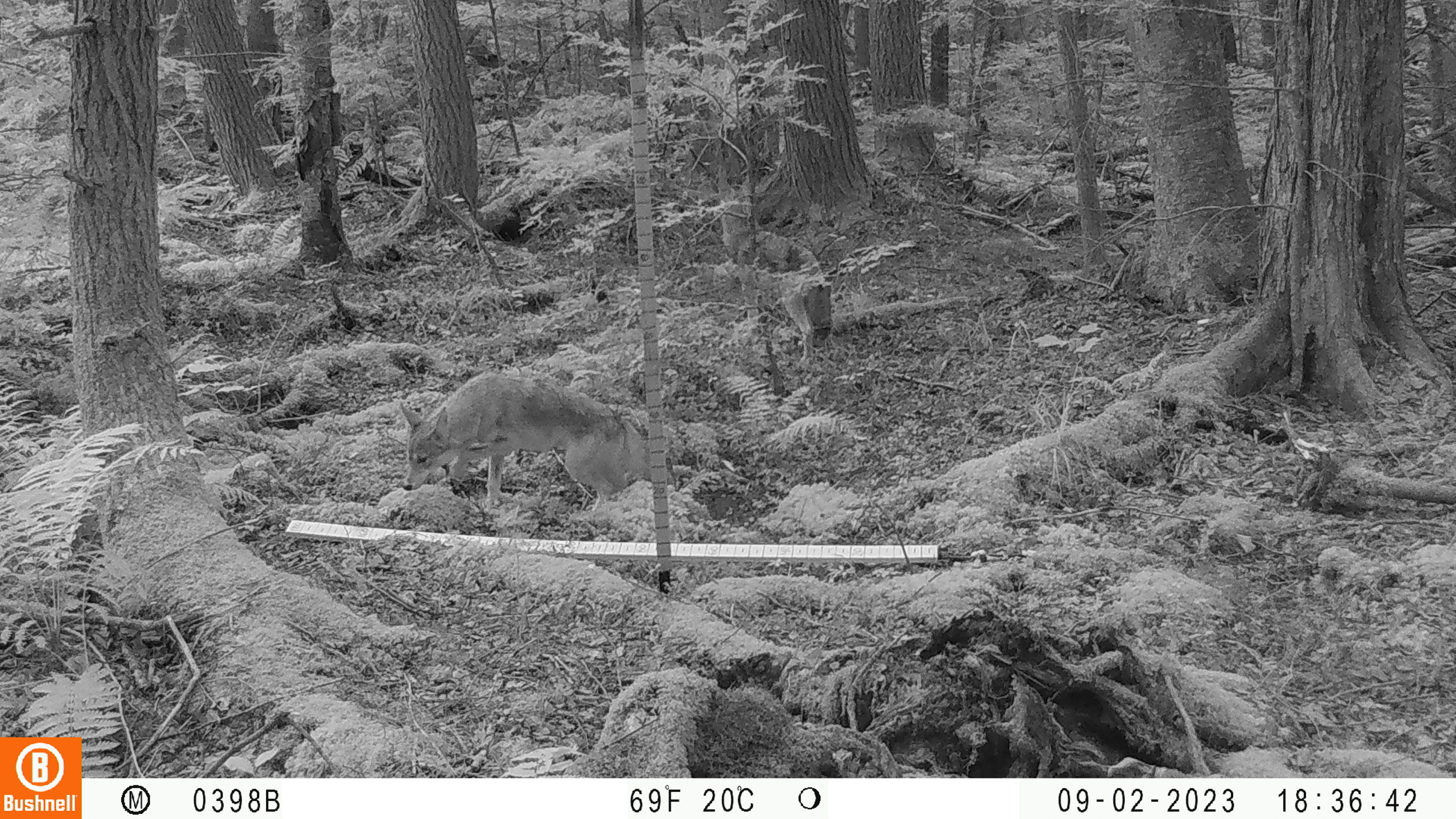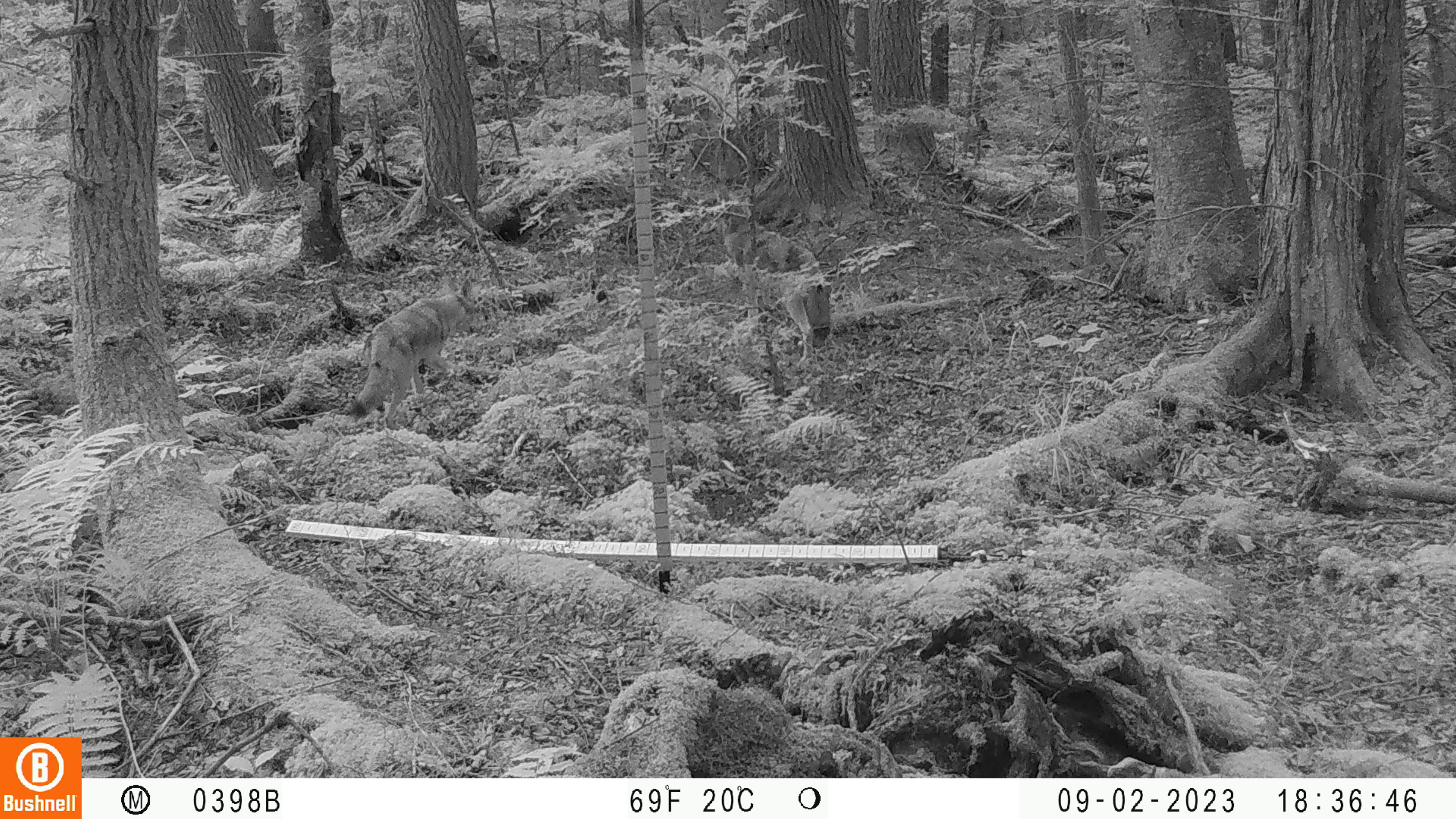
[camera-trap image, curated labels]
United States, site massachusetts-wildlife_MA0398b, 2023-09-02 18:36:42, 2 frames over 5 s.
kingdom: Animalia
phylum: Chordata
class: Mammalia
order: Carnivora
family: Canidae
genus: Canis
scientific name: Canis latrans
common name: coyote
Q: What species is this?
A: Coyote (Canis latrans).